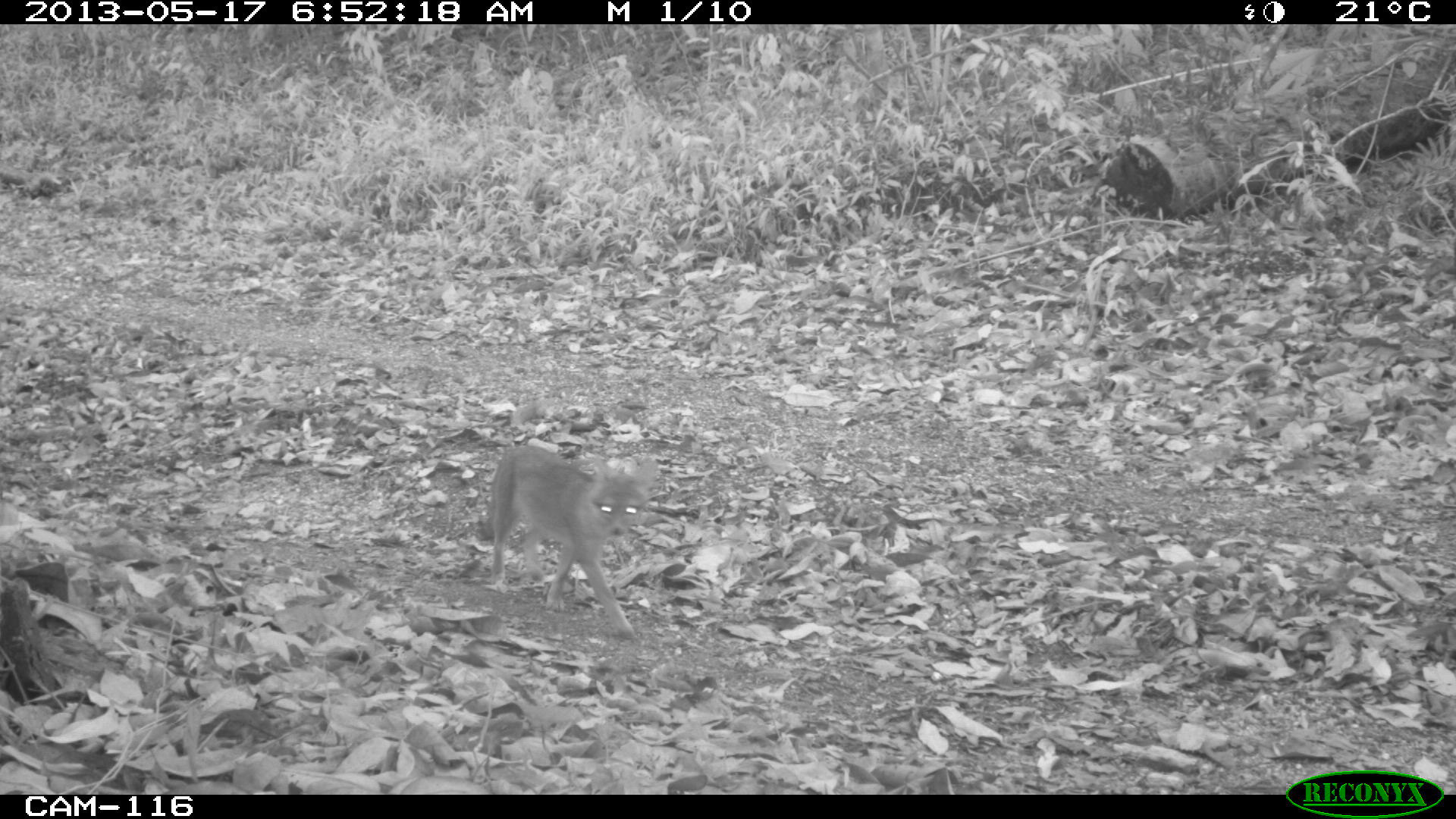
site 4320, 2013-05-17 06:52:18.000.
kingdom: Animalia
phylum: Chordata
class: Mammalia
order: Carnivora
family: Canidae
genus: Urocyon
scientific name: Urocyon cinereoargenteus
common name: gray fox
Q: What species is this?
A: Urocyon cinereoargenteus (gray fox).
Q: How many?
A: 1.